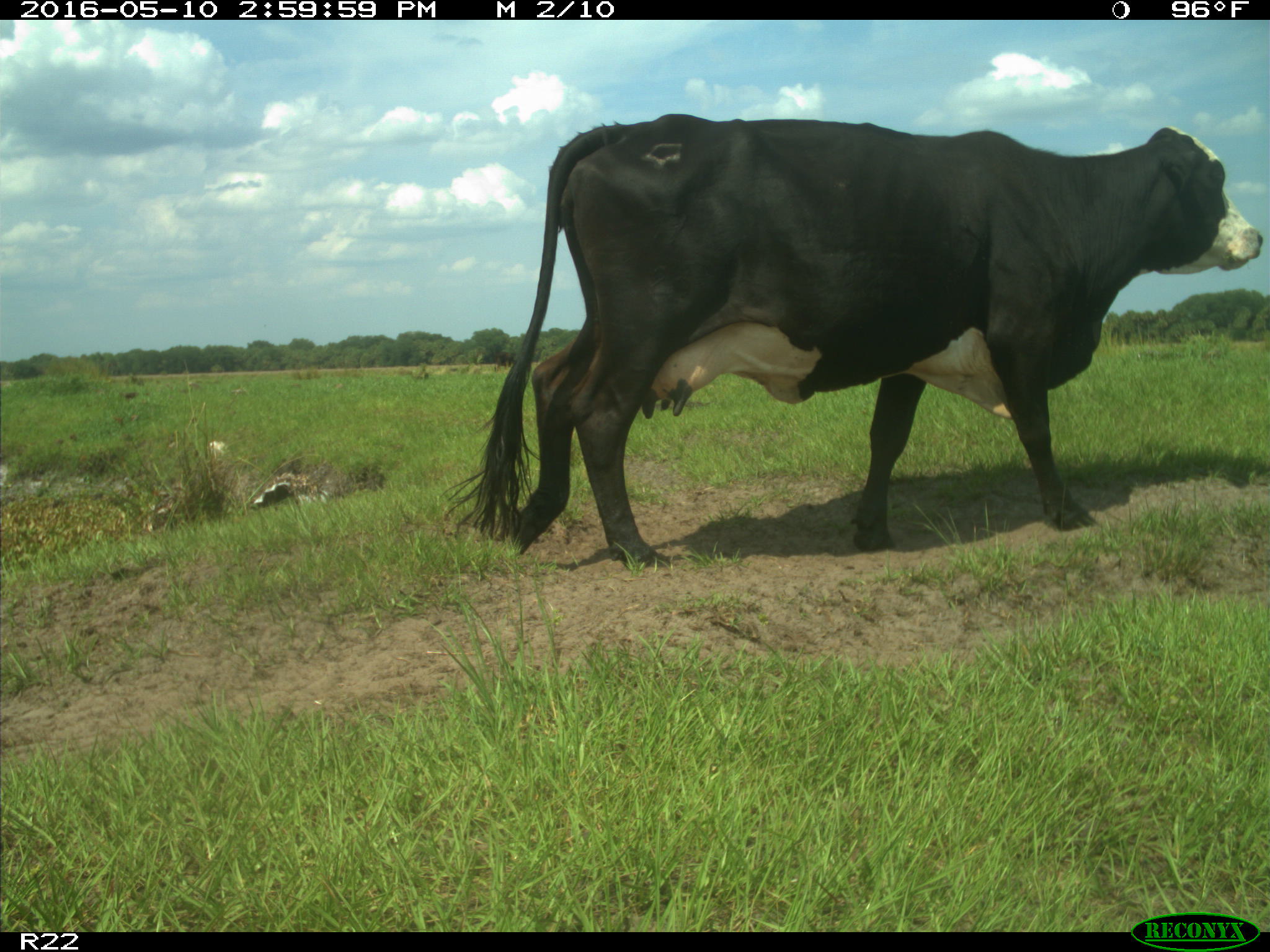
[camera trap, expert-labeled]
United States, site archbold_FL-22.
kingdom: Animalia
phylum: Chordata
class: Mammalia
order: Artiodactyla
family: Bovidae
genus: Bos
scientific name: Bos taurus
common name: domestic cow